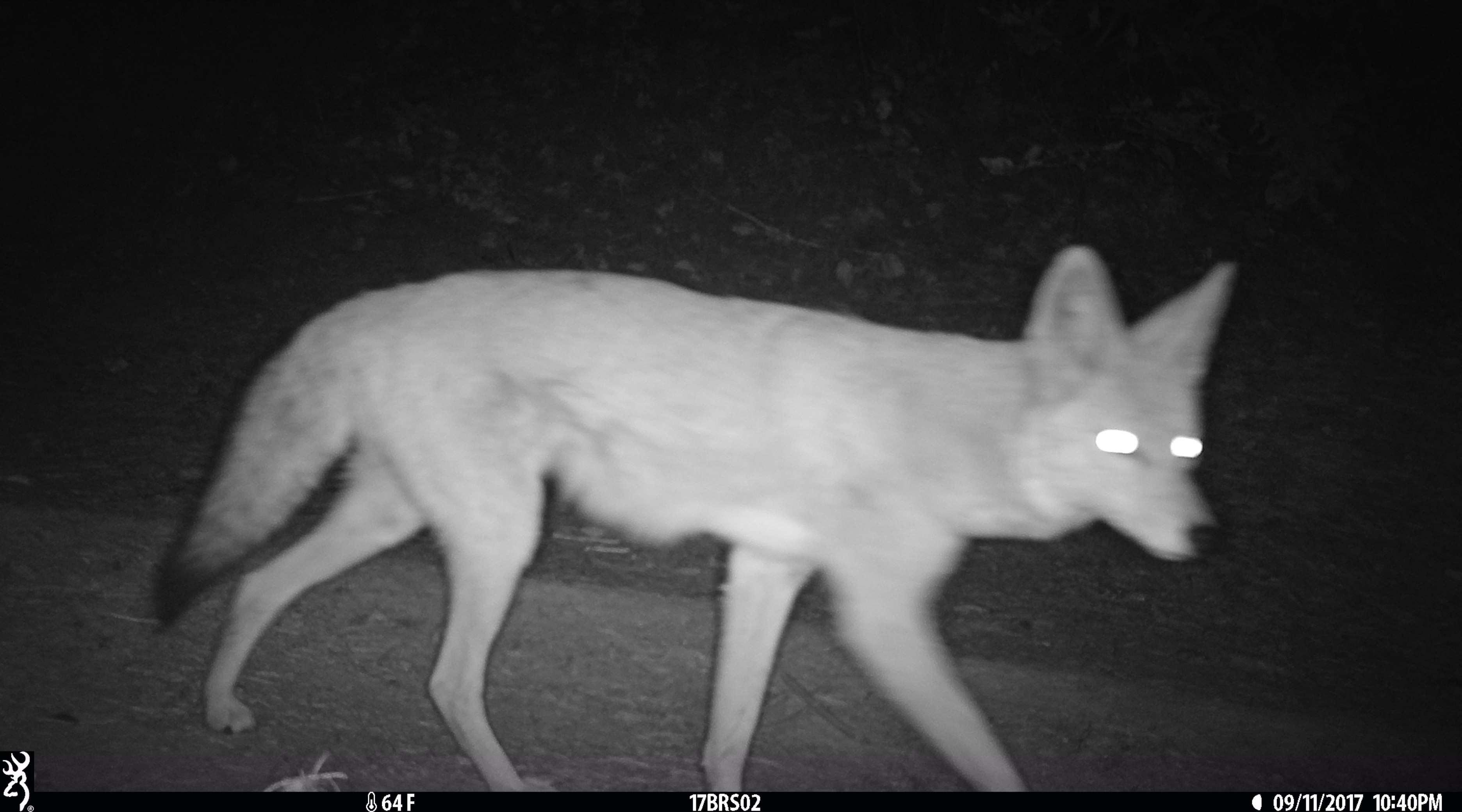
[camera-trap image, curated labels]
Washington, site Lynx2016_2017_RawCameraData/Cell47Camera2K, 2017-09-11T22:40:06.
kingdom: Animalia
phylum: Chordata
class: Mammalia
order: Carnivora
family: Canidae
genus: Canis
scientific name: Canis latrans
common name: coyote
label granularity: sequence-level